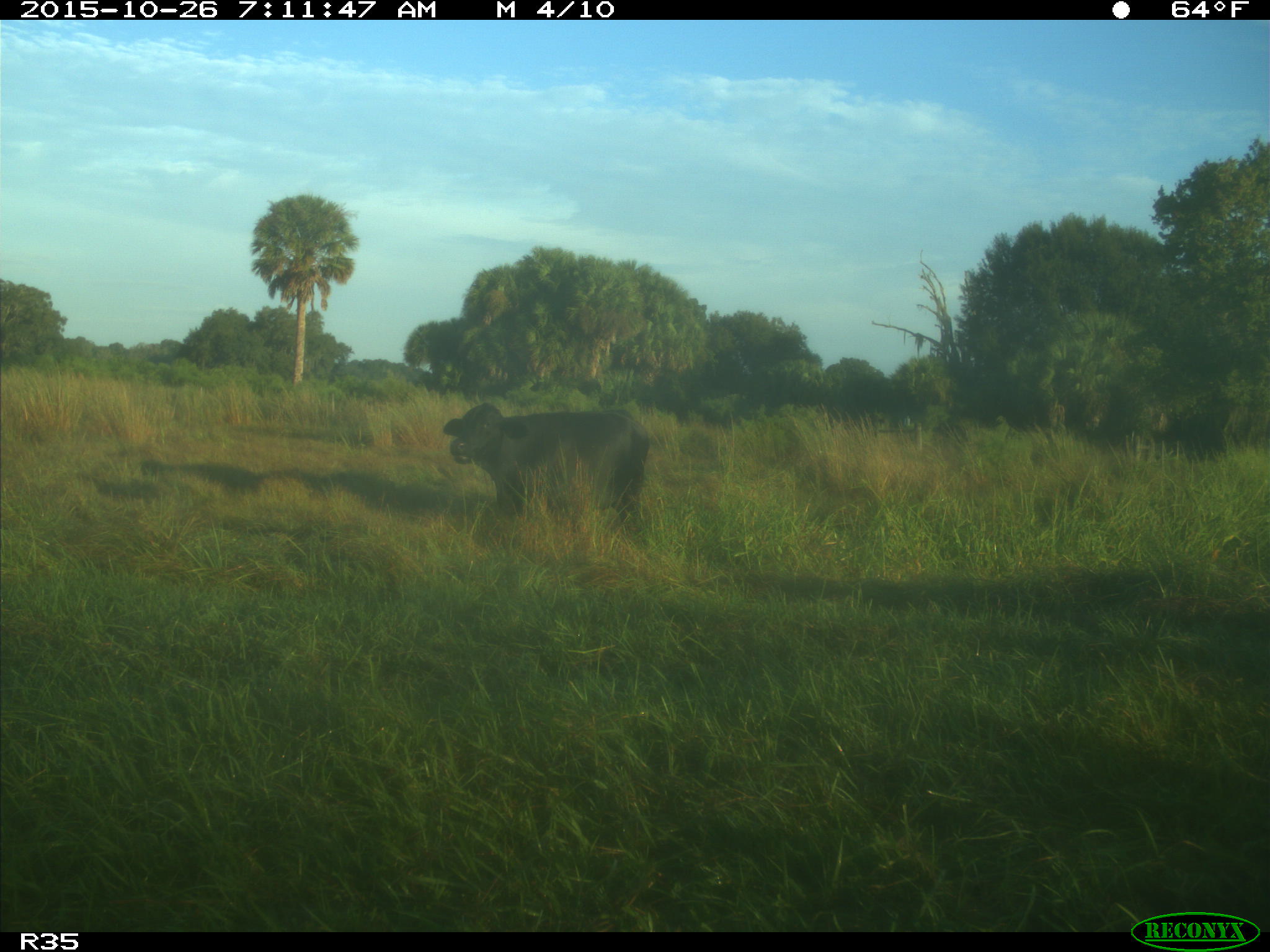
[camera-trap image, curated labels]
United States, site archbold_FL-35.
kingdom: Animalia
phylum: Chordata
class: Mammalia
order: Artiodactyla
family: Bovidae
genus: Bos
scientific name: Bos taurus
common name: domestic cow